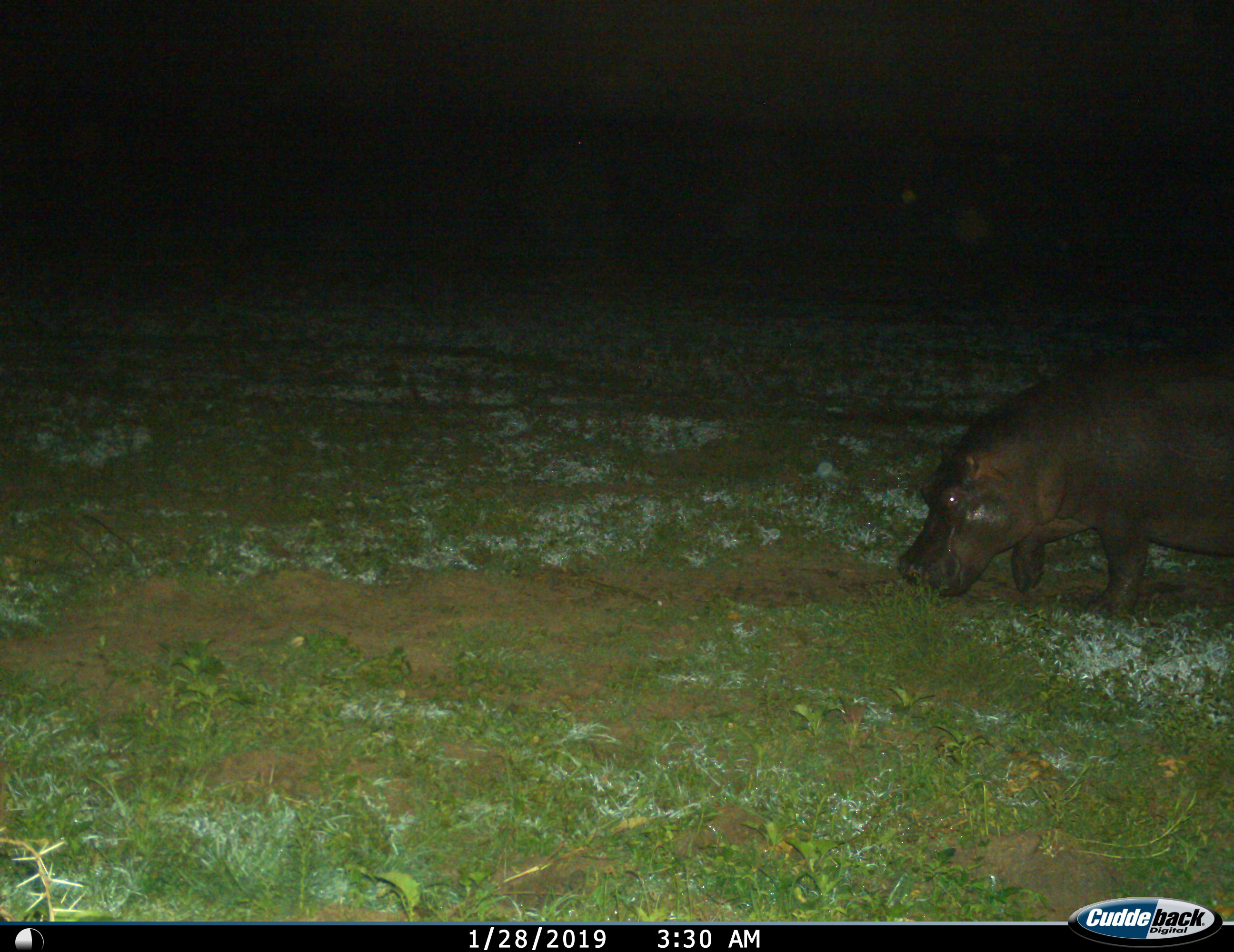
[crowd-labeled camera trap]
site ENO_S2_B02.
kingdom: Animalia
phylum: Chordata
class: Mammalia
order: Artiodactyla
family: Hippopotamidae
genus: Hippopotamus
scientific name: Hippopotamus amphibius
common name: hippopotamus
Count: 1.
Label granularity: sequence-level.